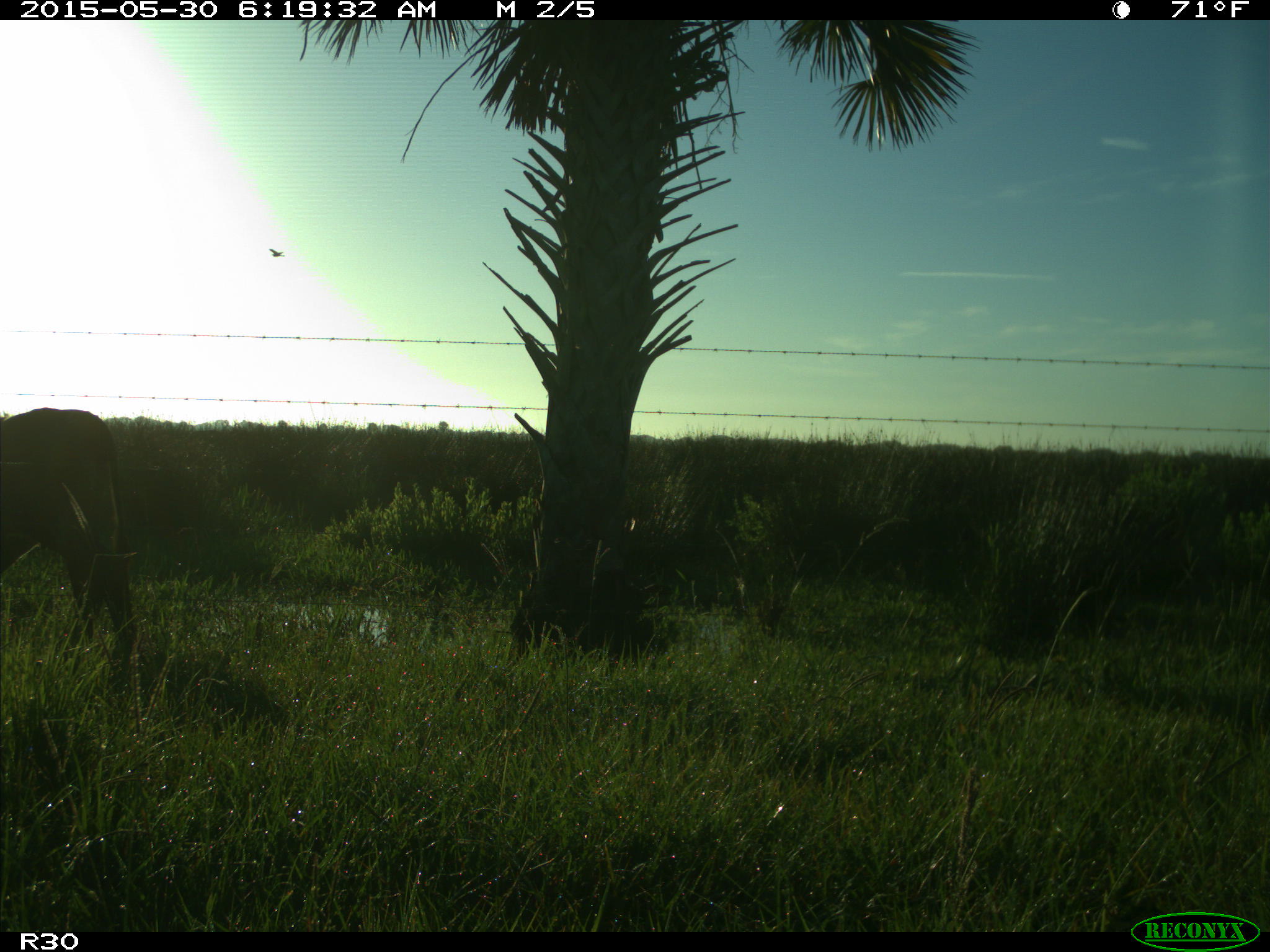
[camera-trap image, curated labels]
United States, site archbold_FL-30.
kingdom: Animalia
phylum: Chordata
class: Mammalia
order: Artiodactyla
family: Bovidae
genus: Bos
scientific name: Bos taurus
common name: domestic cow